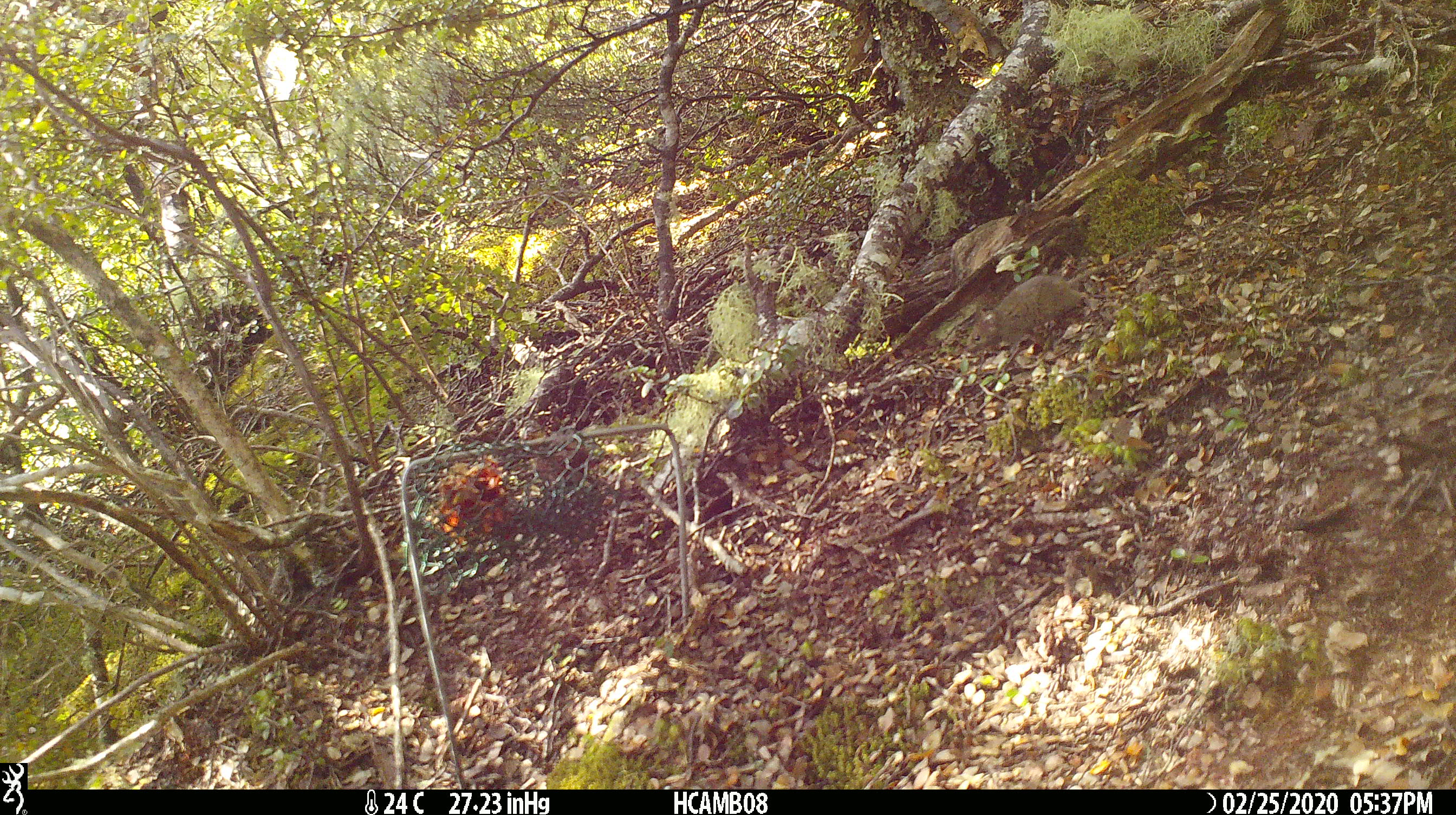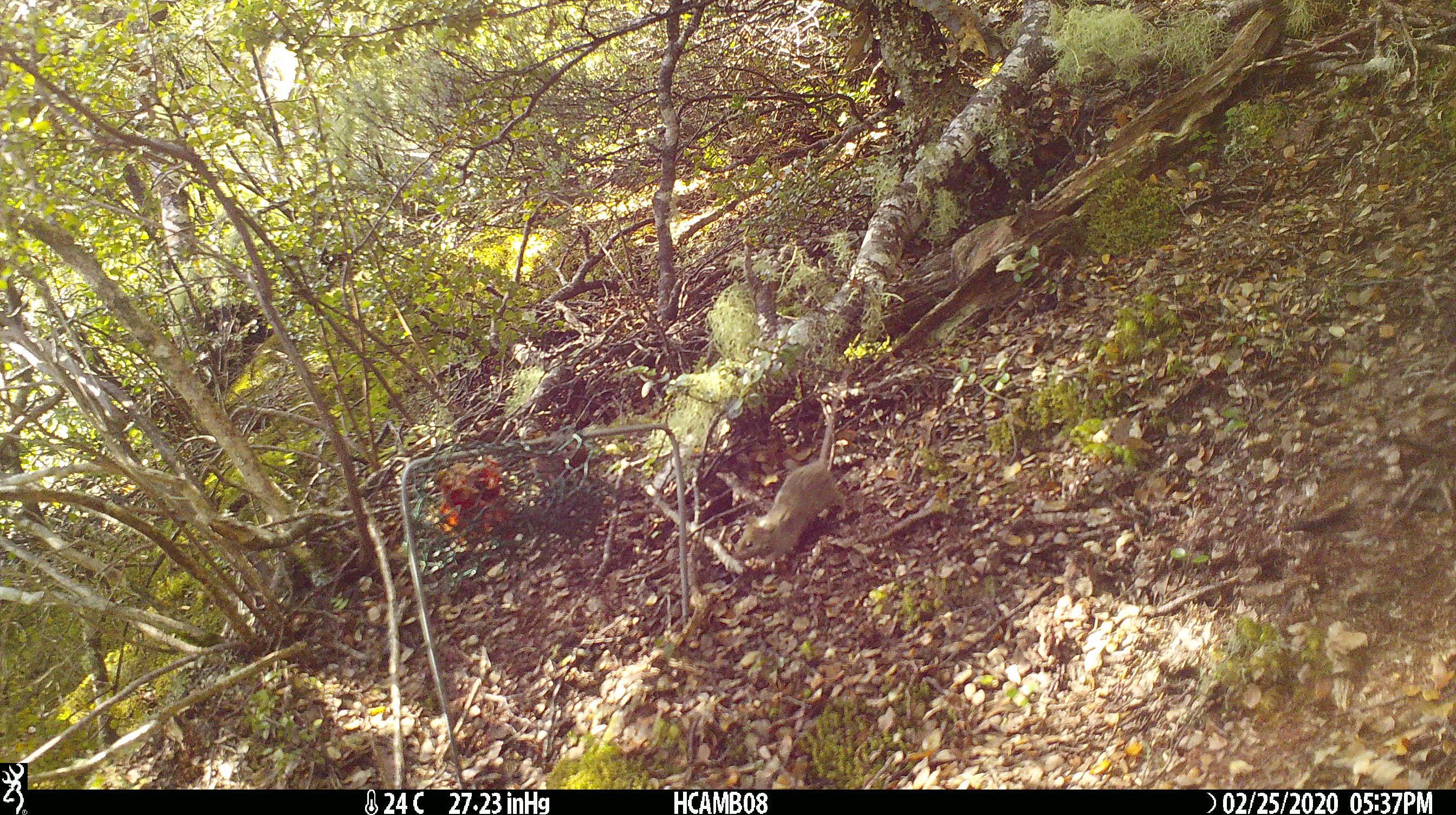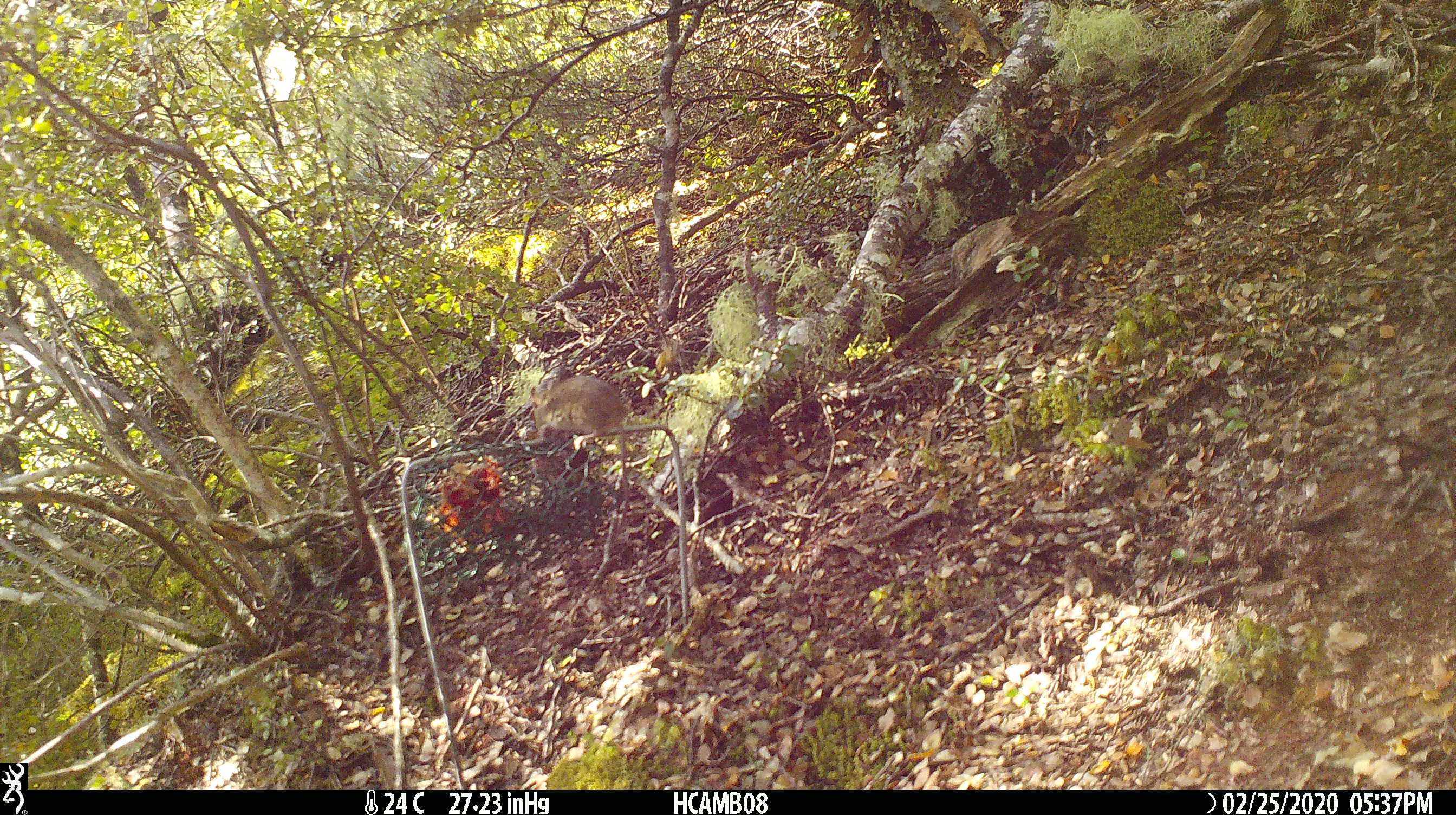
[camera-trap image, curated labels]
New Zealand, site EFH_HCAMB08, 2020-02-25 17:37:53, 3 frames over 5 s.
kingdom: Animalia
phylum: Chordata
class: Mammalia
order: Rodentia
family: Muridae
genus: Mus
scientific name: Mus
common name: mouse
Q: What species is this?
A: Mouse (Mus).